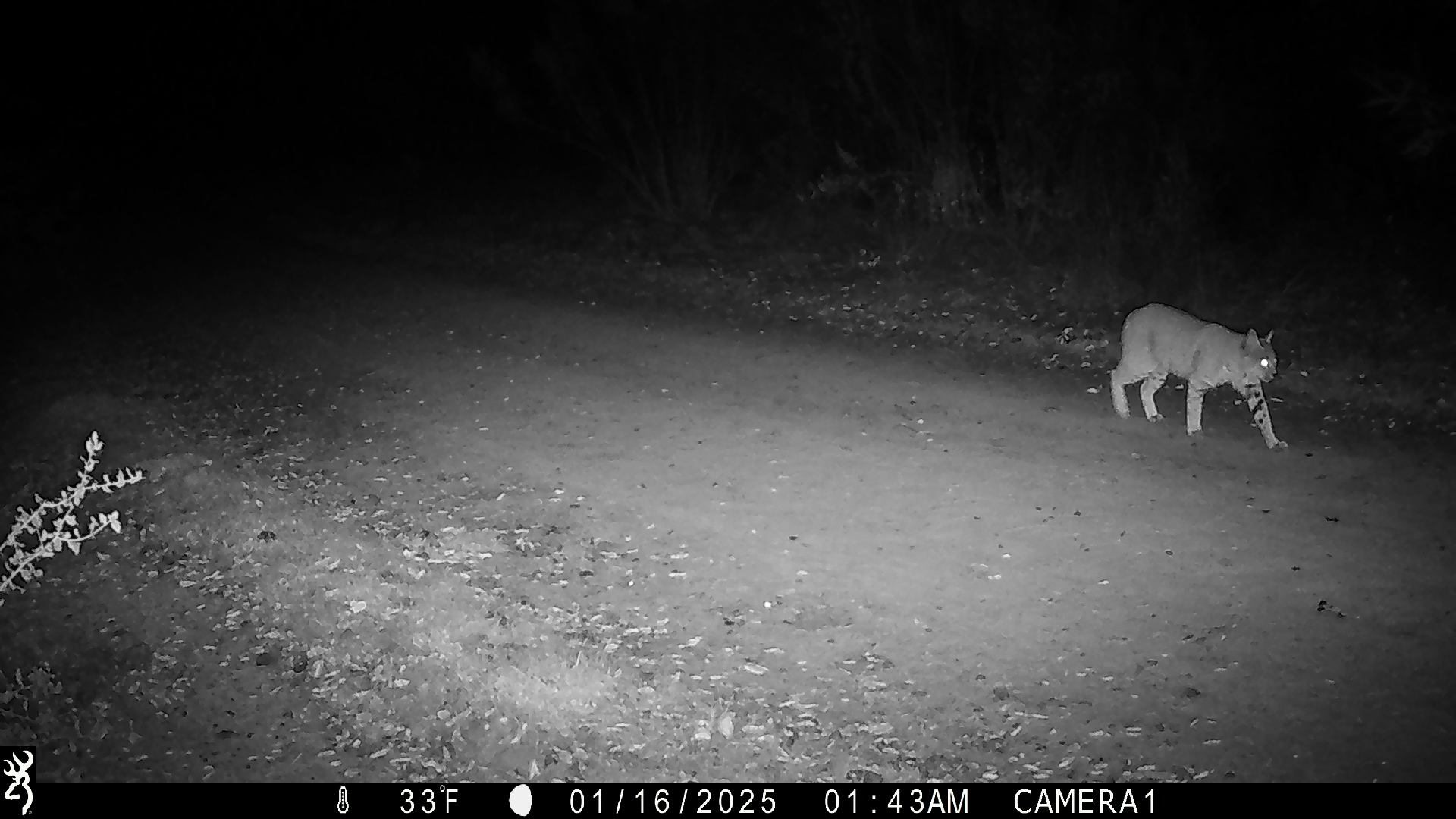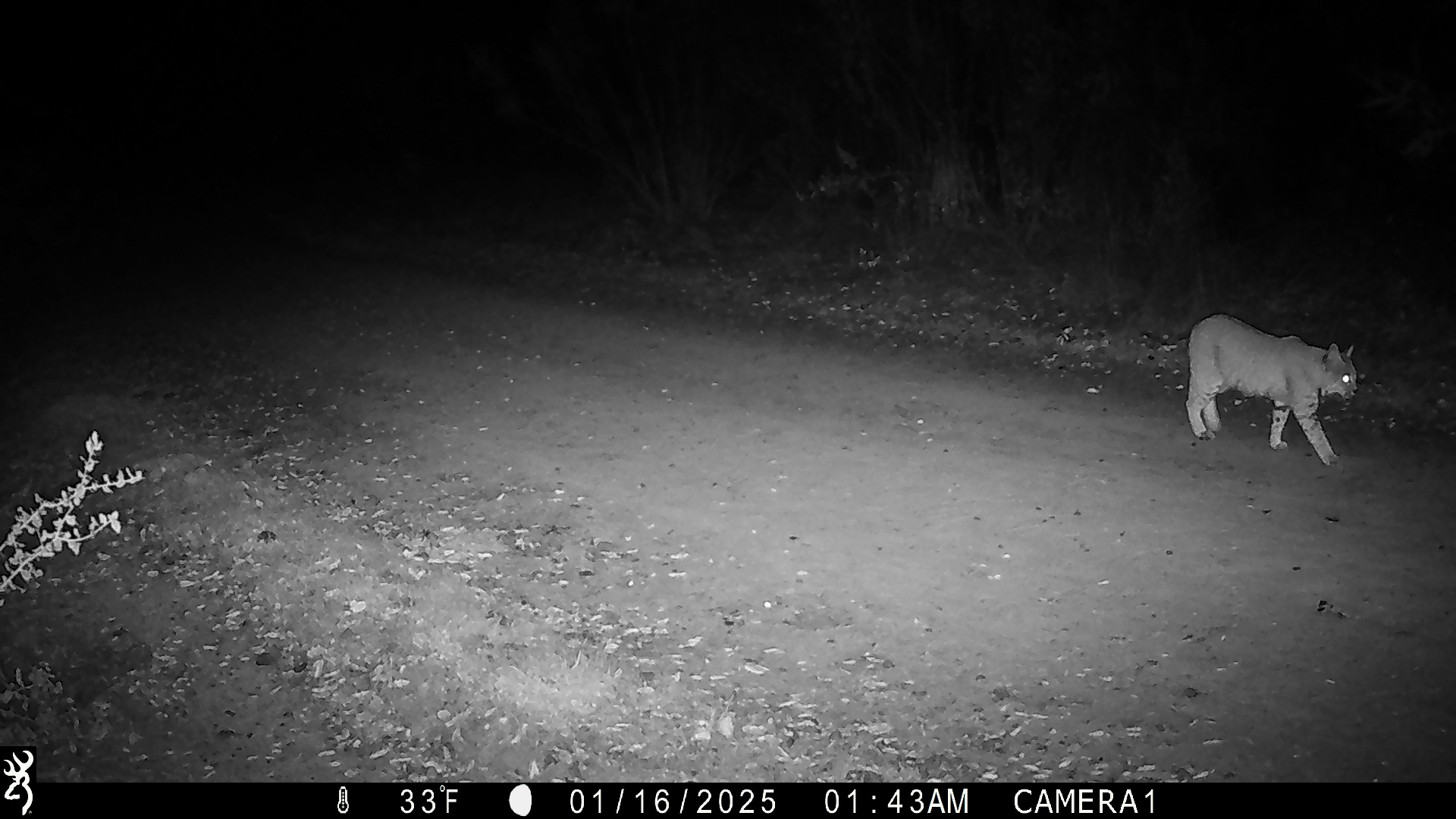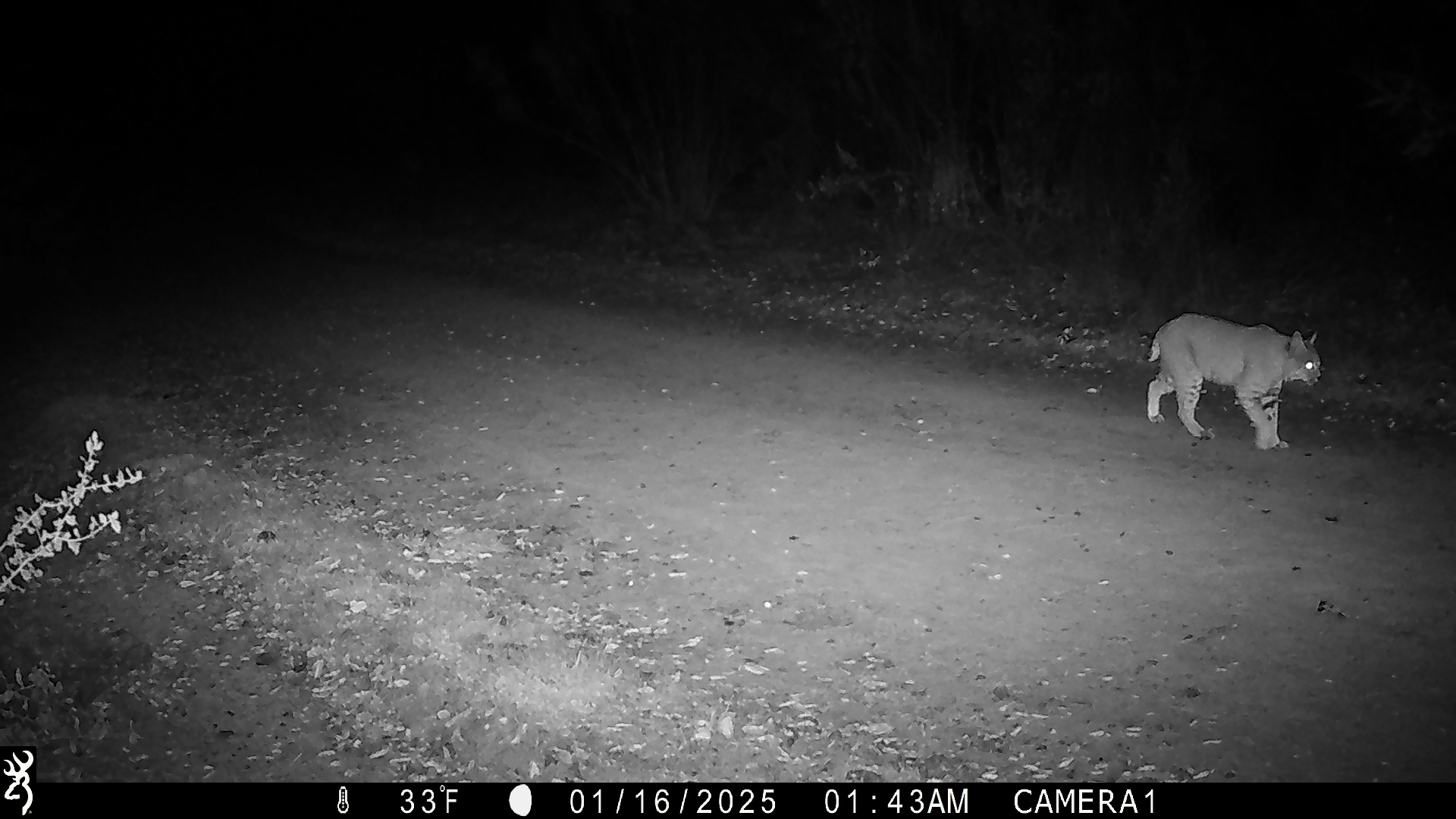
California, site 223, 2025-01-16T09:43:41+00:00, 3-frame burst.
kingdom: Animalia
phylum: Chordata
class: Mammalia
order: Carnivora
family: Felidae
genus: Lynx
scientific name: Lynx rufus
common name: bobcat